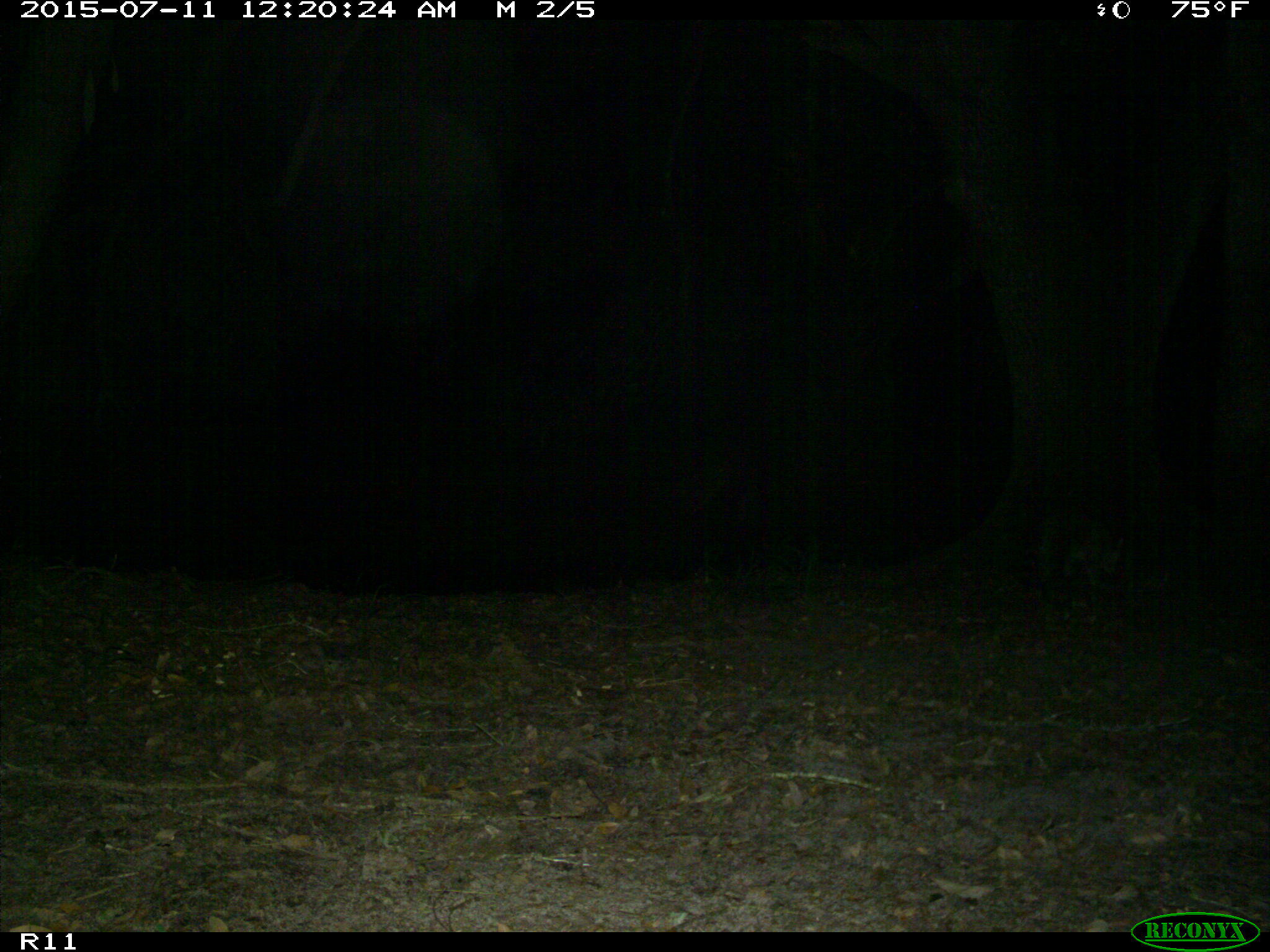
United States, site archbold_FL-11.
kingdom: Animalia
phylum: Chordata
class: Mammalia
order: Carnivora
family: Procyonidae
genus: Procyon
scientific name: Procyon lotor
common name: common raccoon